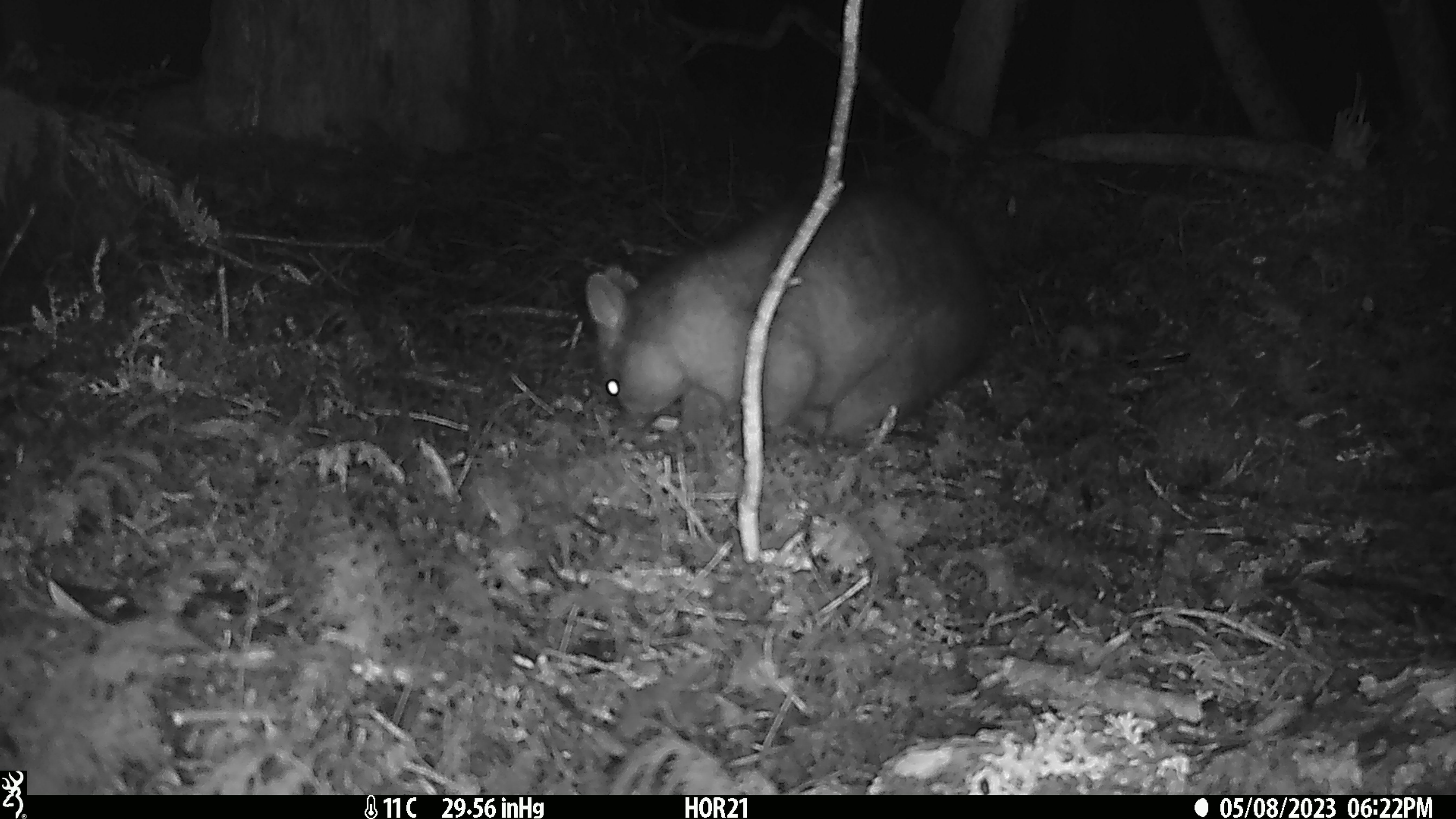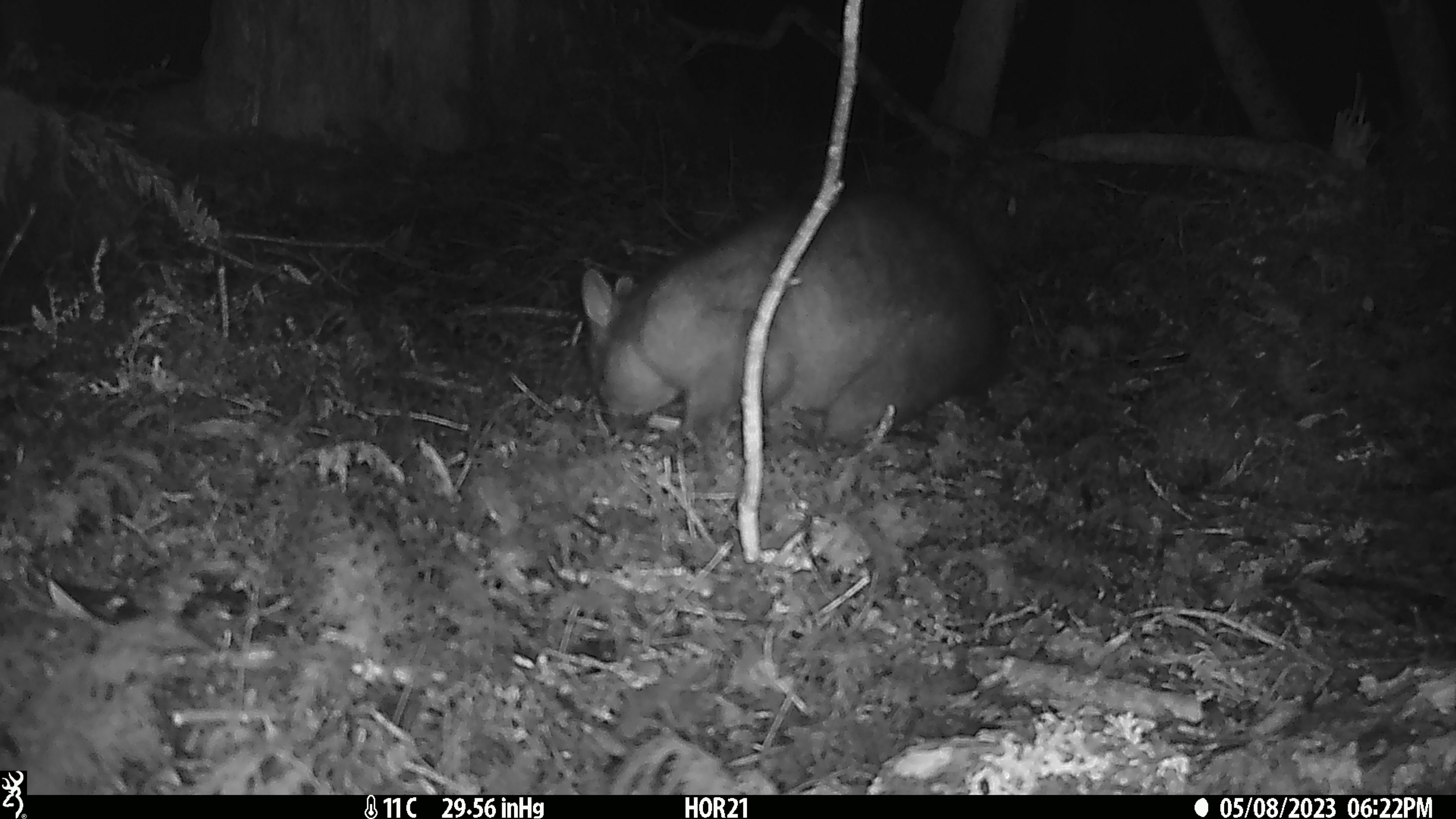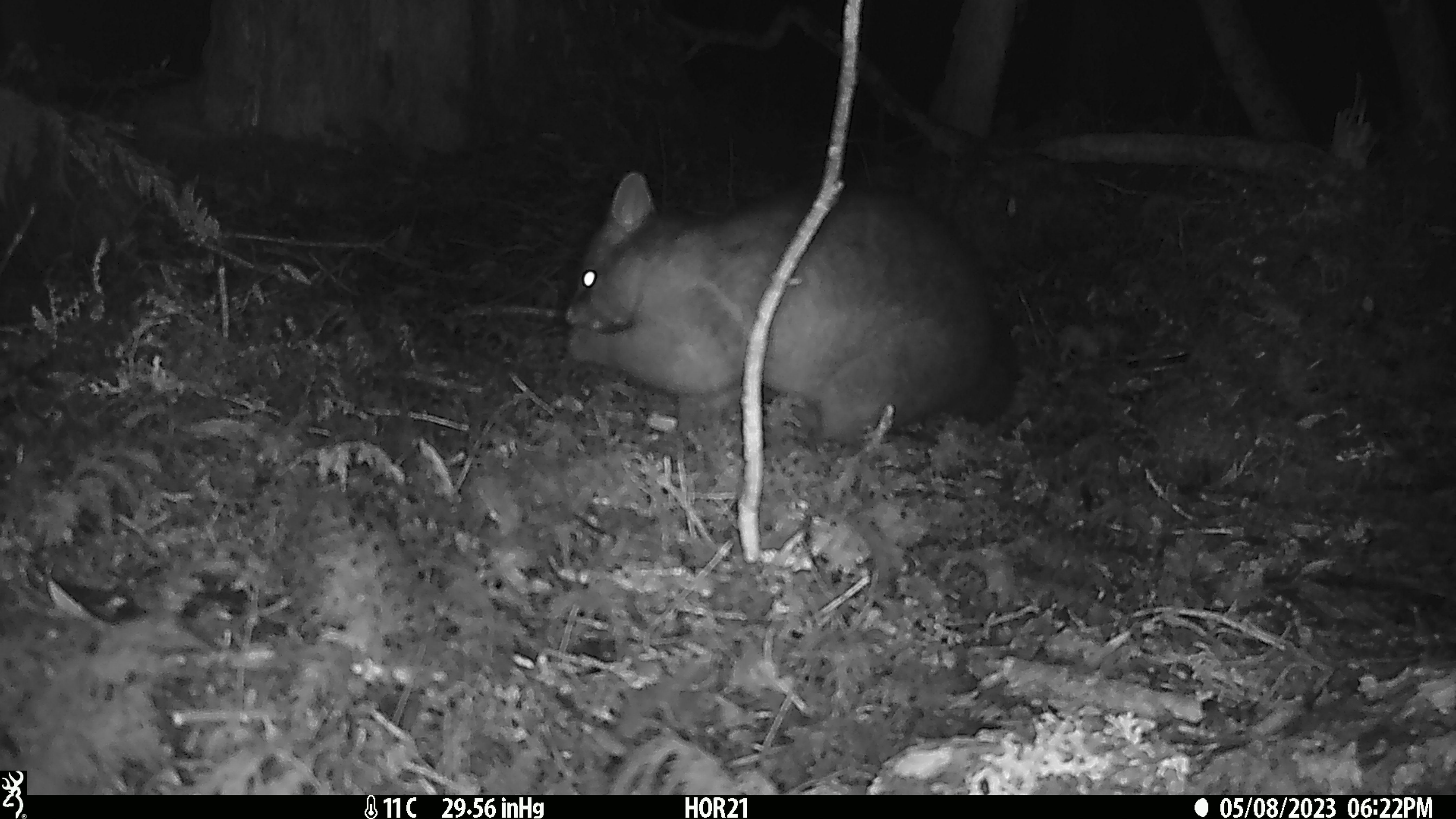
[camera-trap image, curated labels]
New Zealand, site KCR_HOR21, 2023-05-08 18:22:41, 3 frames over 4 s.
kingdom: Animalia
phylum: Chordata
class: Mammalia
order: Diprotodontia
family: Phalangeridae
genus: Trichosurus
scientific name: Trichosurus vulpecula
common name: common brushtail possum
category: possum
Possum (common brushtail possum) (Trichosurus vulpecula).